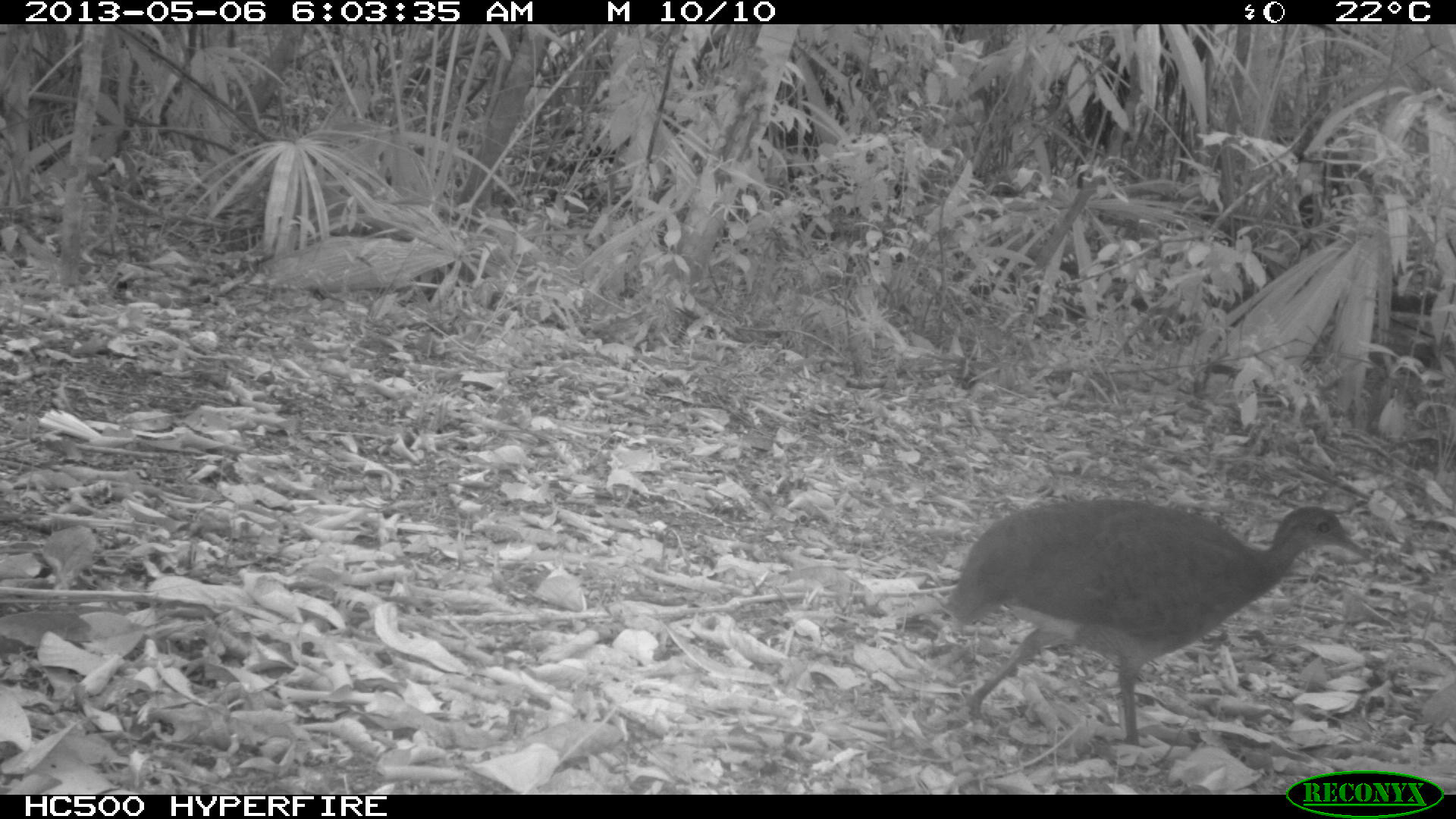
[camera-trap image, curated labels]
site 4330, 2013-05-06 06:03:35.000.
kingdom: Animalia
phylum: Chordata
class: Aves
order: Tinamiformes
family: Tinamidae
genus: Tinamus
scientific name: Tinamus major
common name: great tinamou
Tinamus major (great tinamou), count 1.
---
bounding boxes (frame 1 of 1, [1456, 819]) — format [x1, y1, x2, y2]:
tinamus major: [938, 492, 1375, 742]